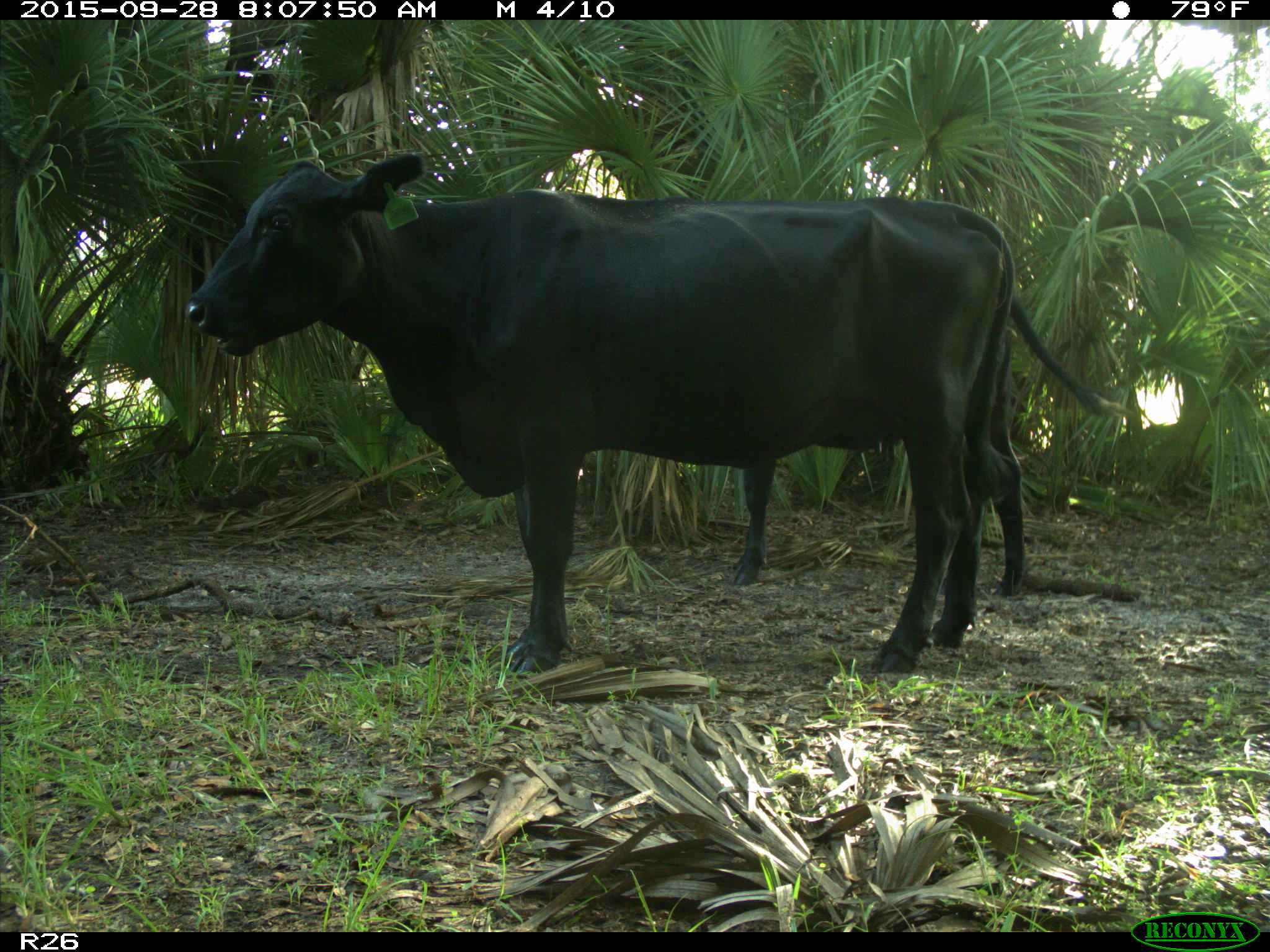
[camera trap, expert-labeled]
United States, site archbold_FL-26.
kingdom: Animalia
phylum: Chordata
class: Mammalia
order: Artiodactyla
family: Bovidae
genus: Bos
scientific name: Bos taurus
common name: domestic cow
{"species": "Bos taurus (domestic cow)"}